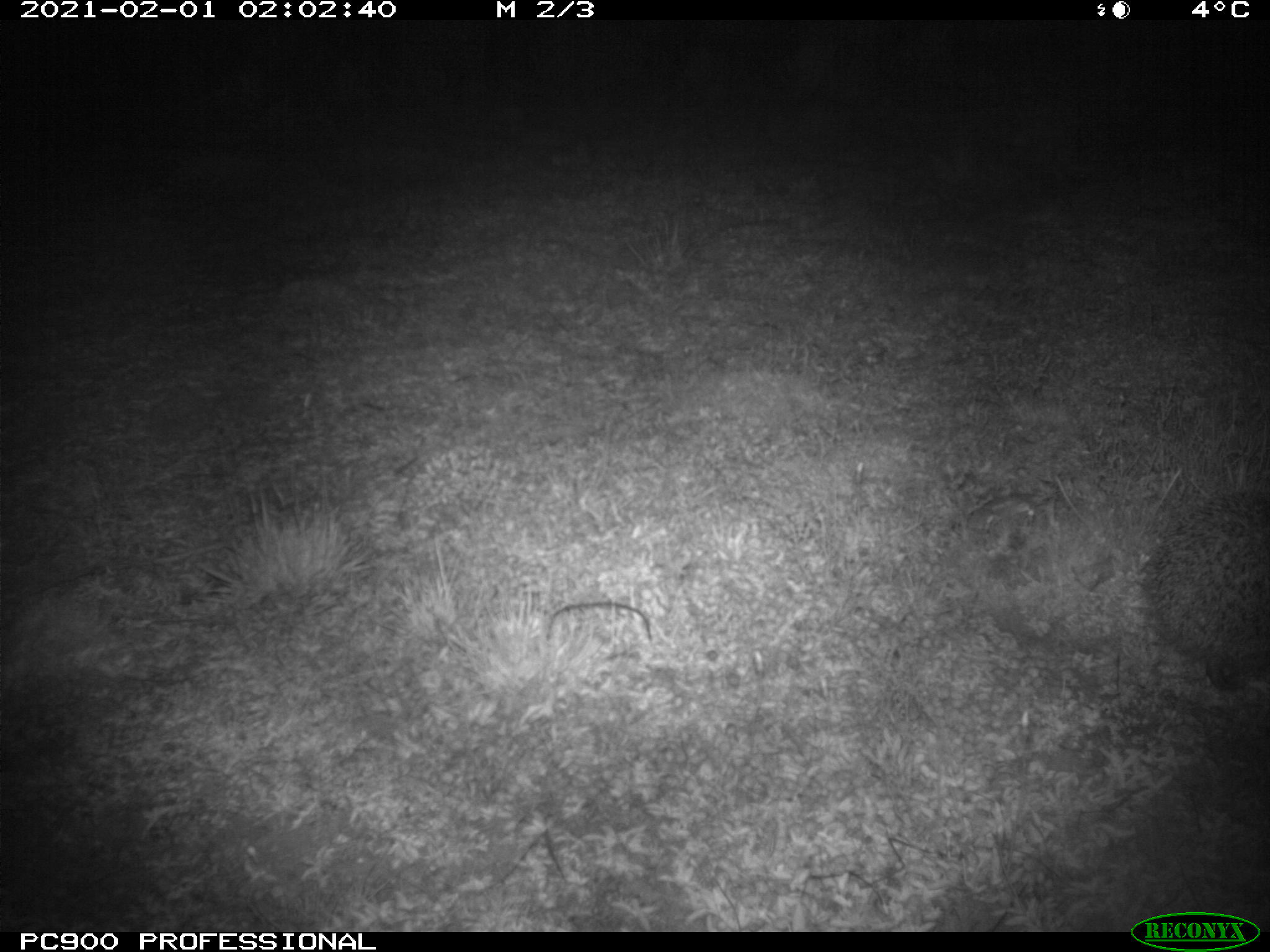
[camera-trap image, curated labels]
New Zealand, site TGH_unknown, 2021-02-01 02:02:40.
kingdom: Animalia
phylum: Chordata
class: Mammalia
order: Eulipotyphla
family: Erinaceidae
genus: Erinaceus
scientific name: Erinaceus europaeus europaeus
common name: european hedgehog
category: hedgehog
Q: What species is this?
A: Hedgehog (european hedgehog) (Erinaceus europaeus europaeus).